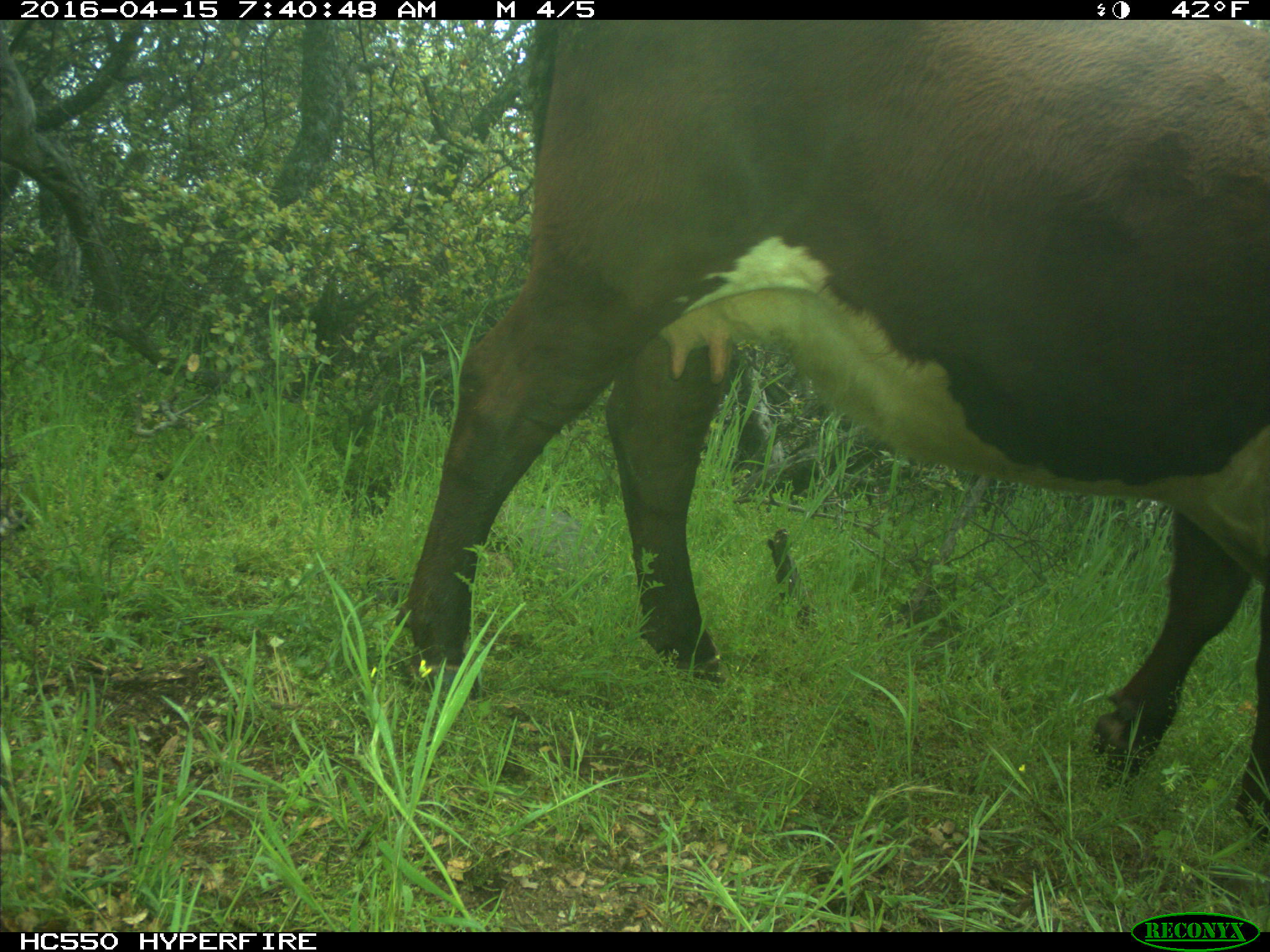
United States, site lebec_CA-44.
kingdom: Animalia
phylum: Chordata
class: Mammalia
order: Artiodactyla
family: Bovidae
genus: Bos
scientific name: Bos taurus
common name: domestic cow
Bos taurus (domestic cow).